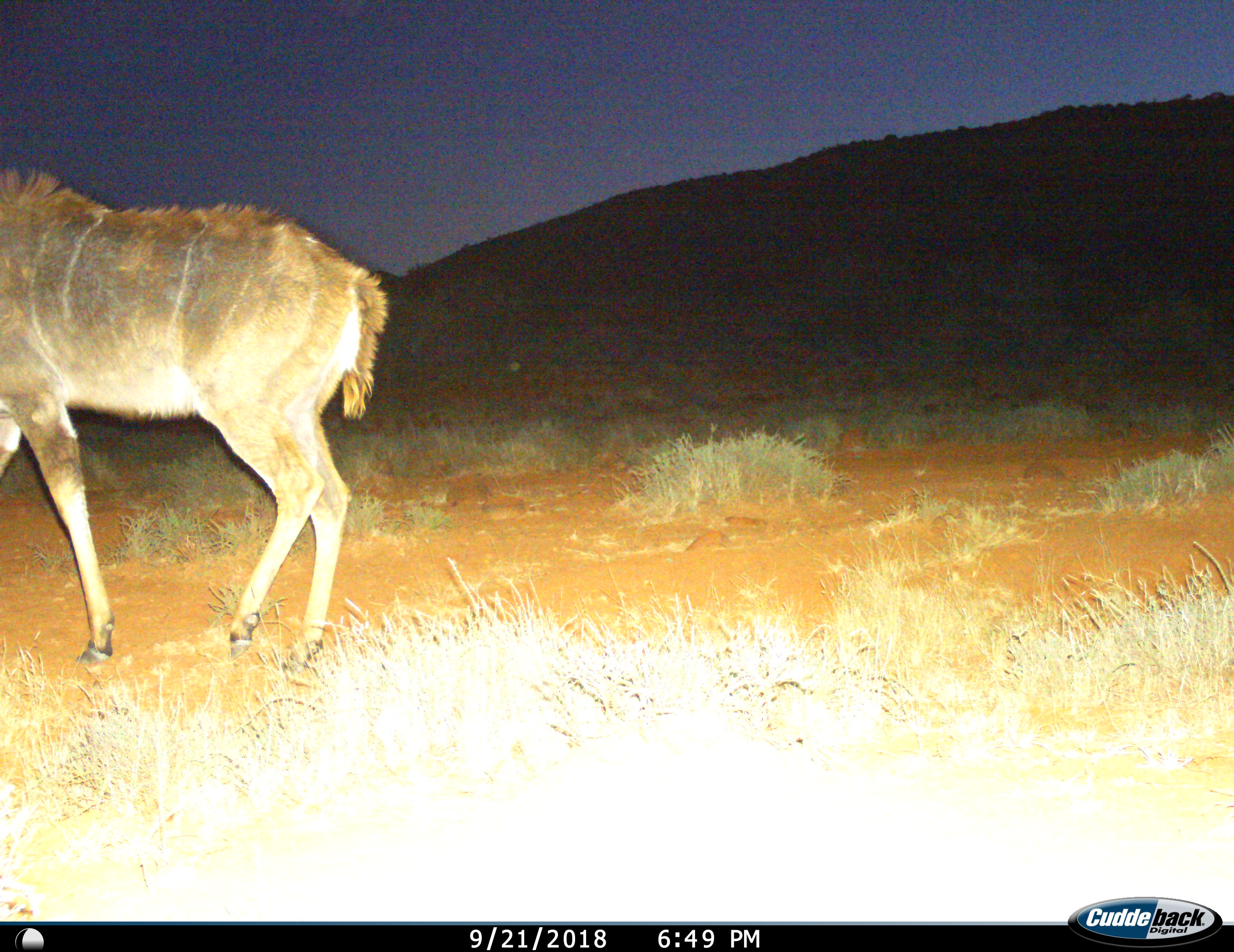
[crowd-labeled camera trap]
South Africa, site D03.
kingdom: Animalia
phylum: Chordata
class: Mammalia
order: Artiodactyla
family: Bovidae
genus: Tragelaphus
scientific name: Tragelaphus strepsiceros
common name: greater kudu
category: kudu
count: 1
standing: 30%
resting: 0%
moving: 70%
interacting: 0%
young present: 0%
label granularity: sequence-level